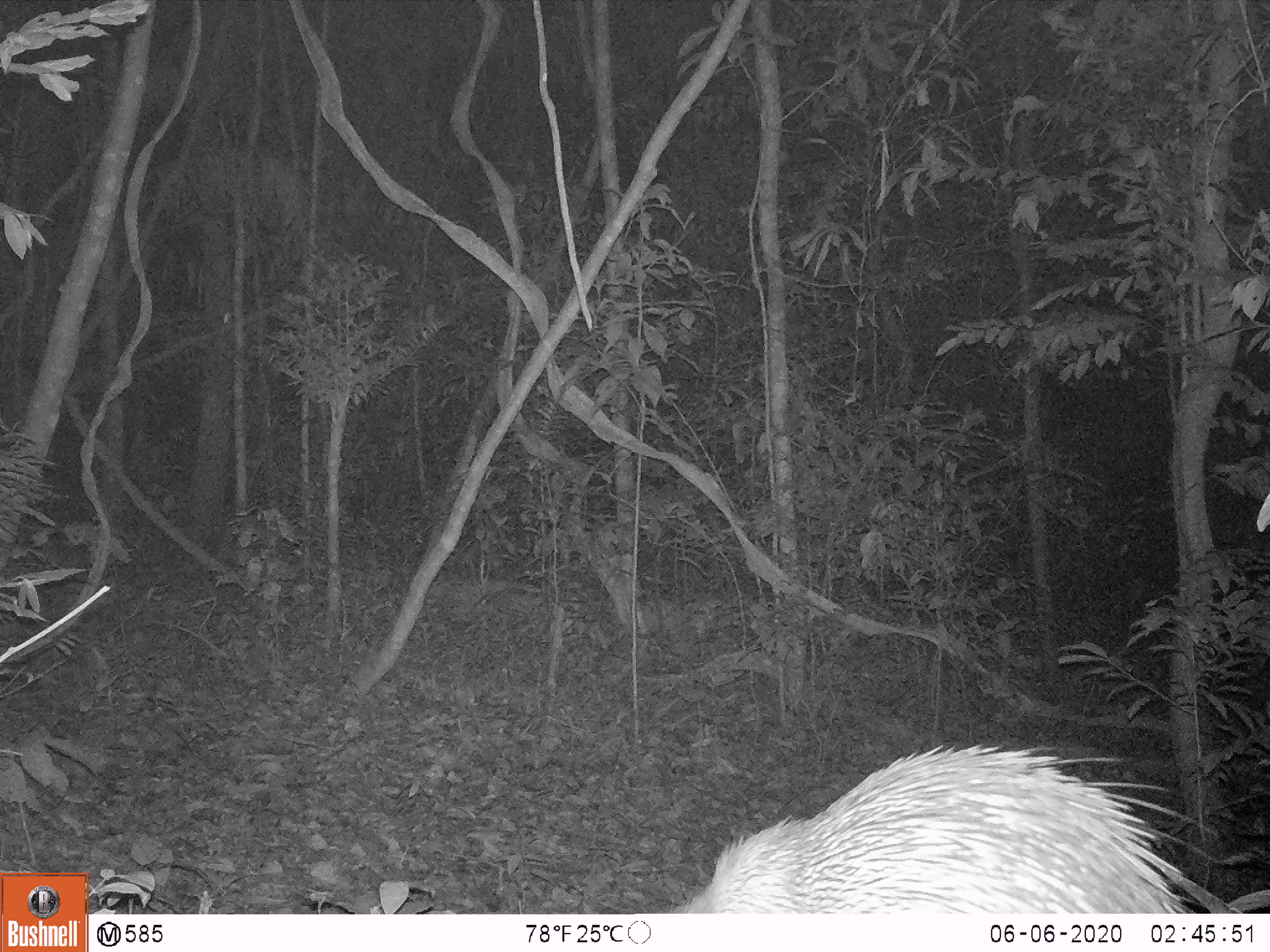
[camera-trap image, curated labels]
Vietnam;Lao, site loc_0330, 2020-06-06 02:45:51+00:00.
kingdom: Animalia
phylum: Chordata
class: Mammalia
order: Rodentia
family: Hystricidae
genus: Atherurus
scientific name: Atherurus macrourus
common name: asiatic brush-tailed porcupine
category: asiatic brush tailed porcupine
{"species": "asiatic brush tailed porcupine (asiatic brush-tailed porcupine) (Atherurus macrourus)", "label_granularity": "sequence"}